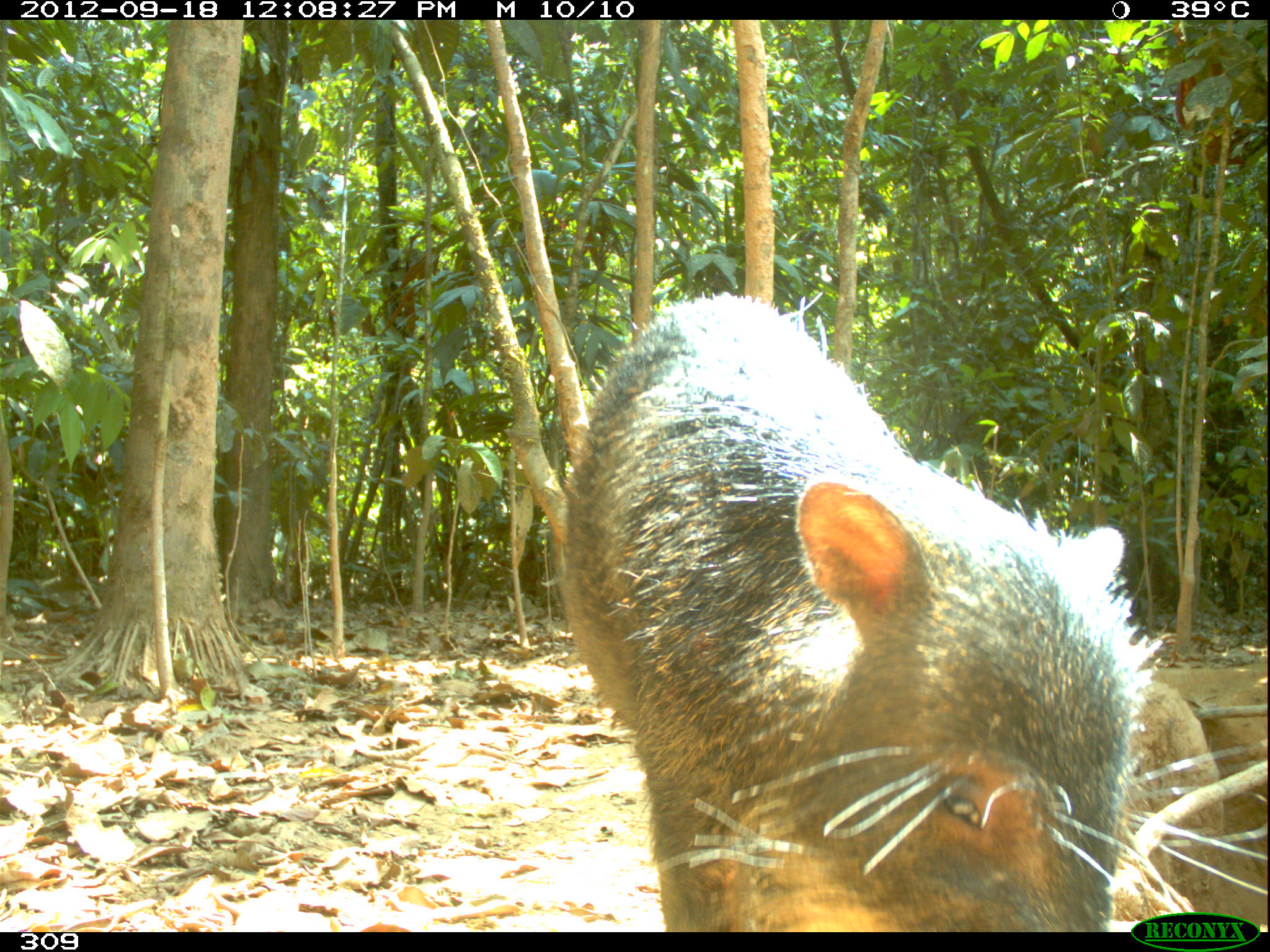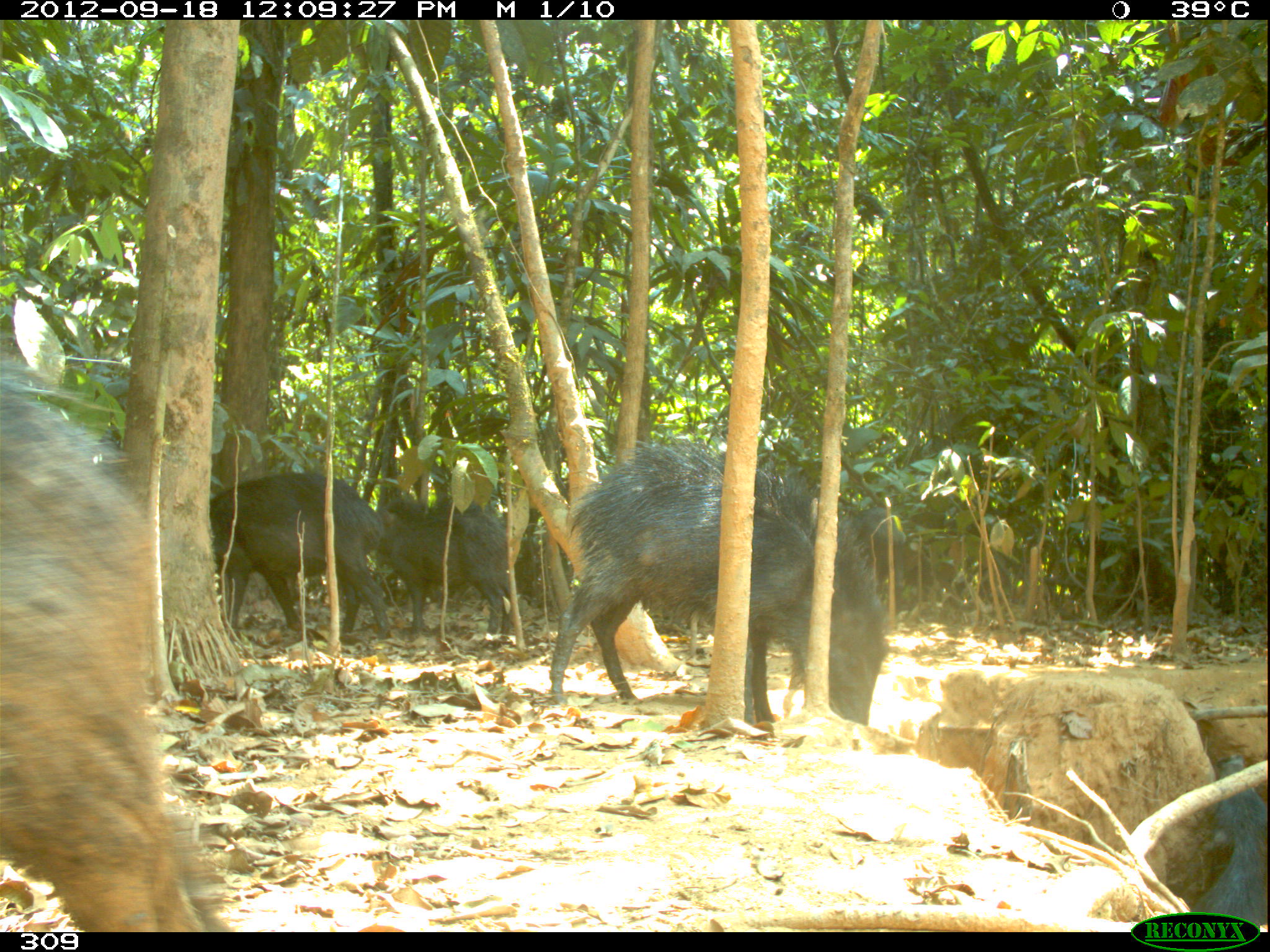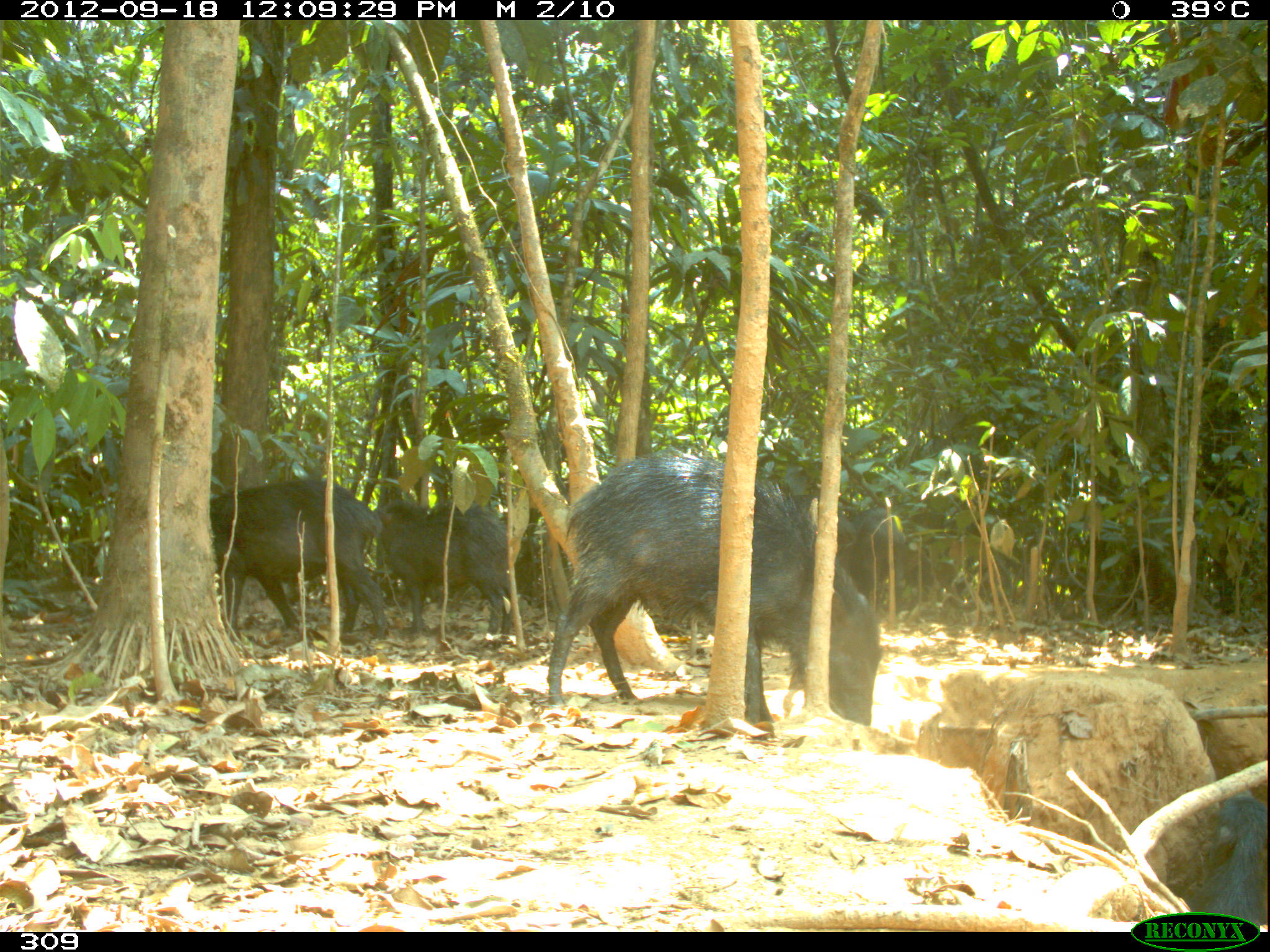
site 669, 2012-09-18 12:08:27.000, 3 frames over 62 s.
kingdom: Animalia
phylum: Chordata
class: Mammalia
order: Artiodactyla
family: Tayassuidae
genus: Tayassu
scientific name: Tayassu pecari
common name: white-lipped peccary